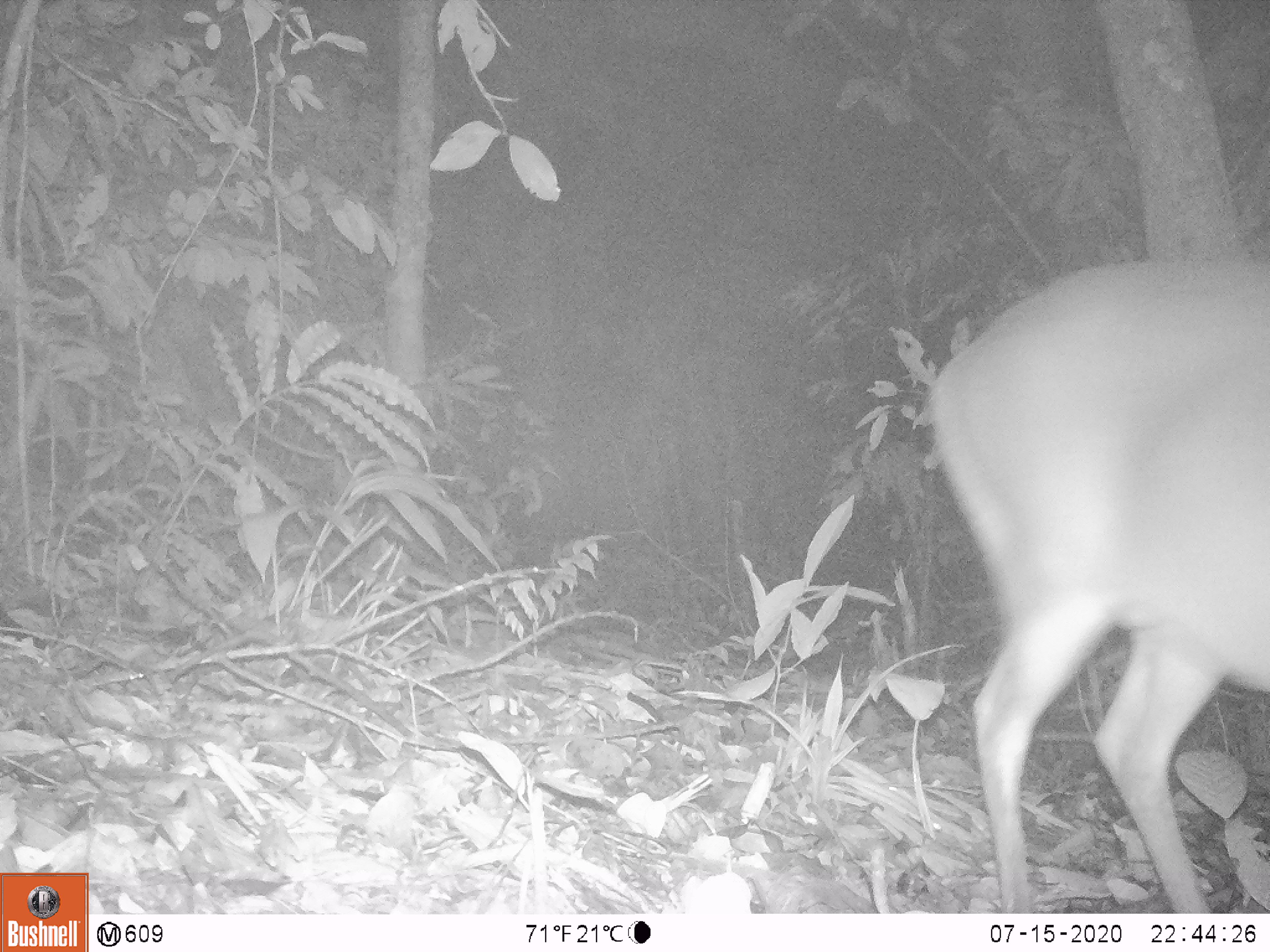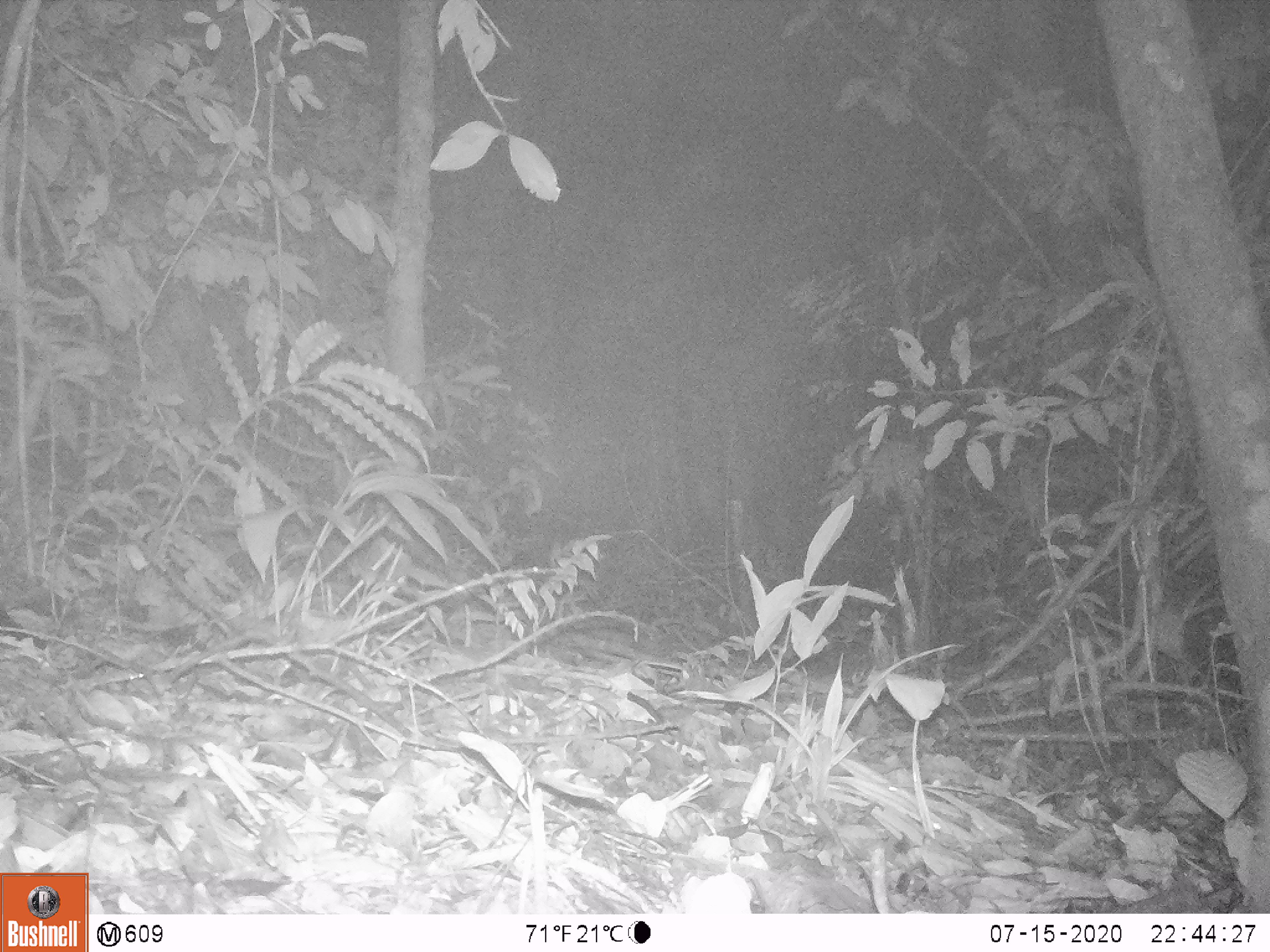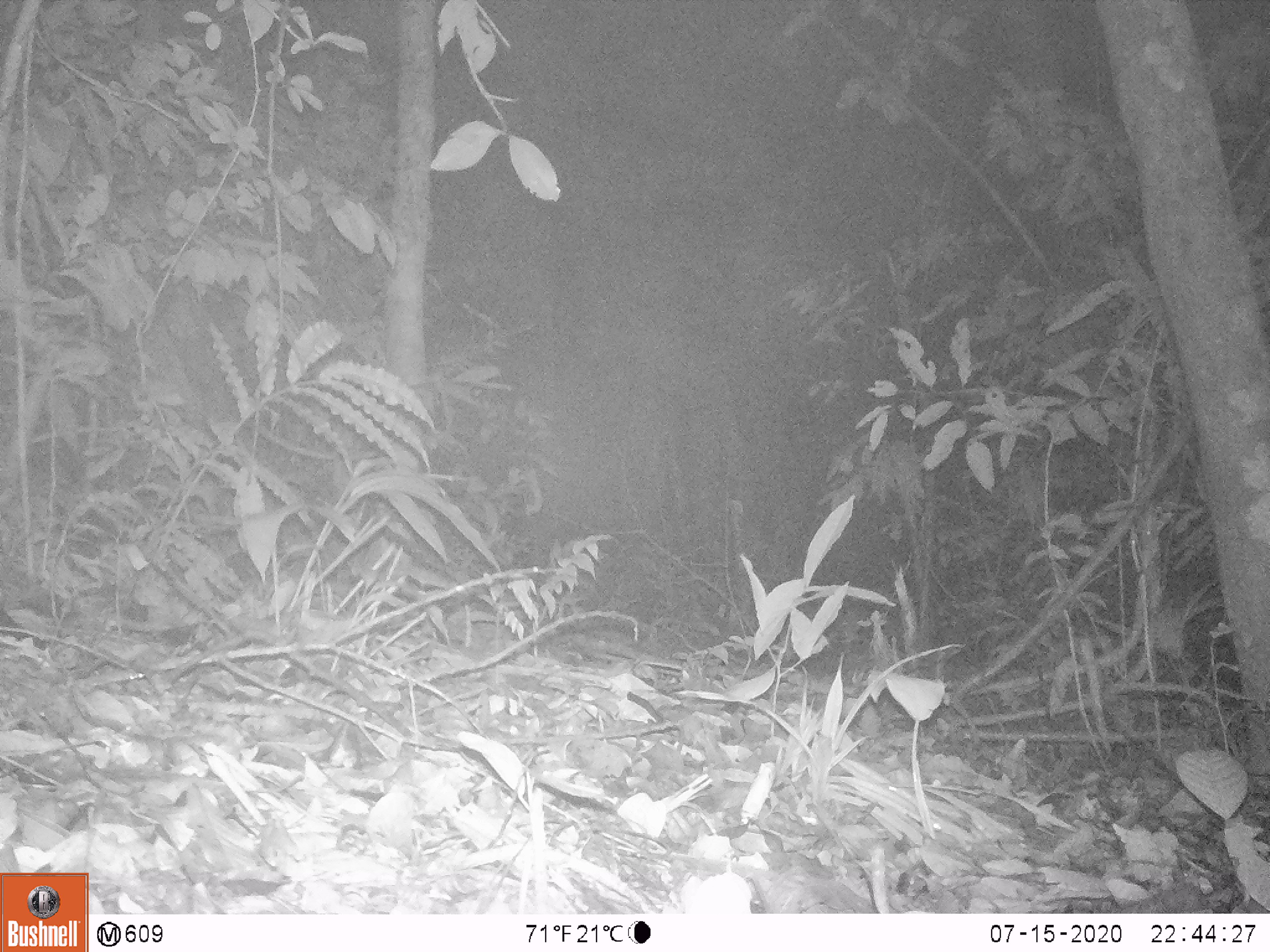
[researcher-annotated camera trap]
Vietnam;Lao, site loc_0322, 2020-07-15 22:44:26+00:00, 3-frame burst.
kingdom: Animalia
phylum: Chordata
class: Mammalia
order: Artiodactyla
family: Cervidae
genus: Muntiacus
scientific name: Muntiacus vuquangensis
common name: large-antlered muntjac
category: large antlered muntjac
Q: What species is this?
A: Large antlered muntjac (large-antlered muntjac) (Muntiacus vuquangensis).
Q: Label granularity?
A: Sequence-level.